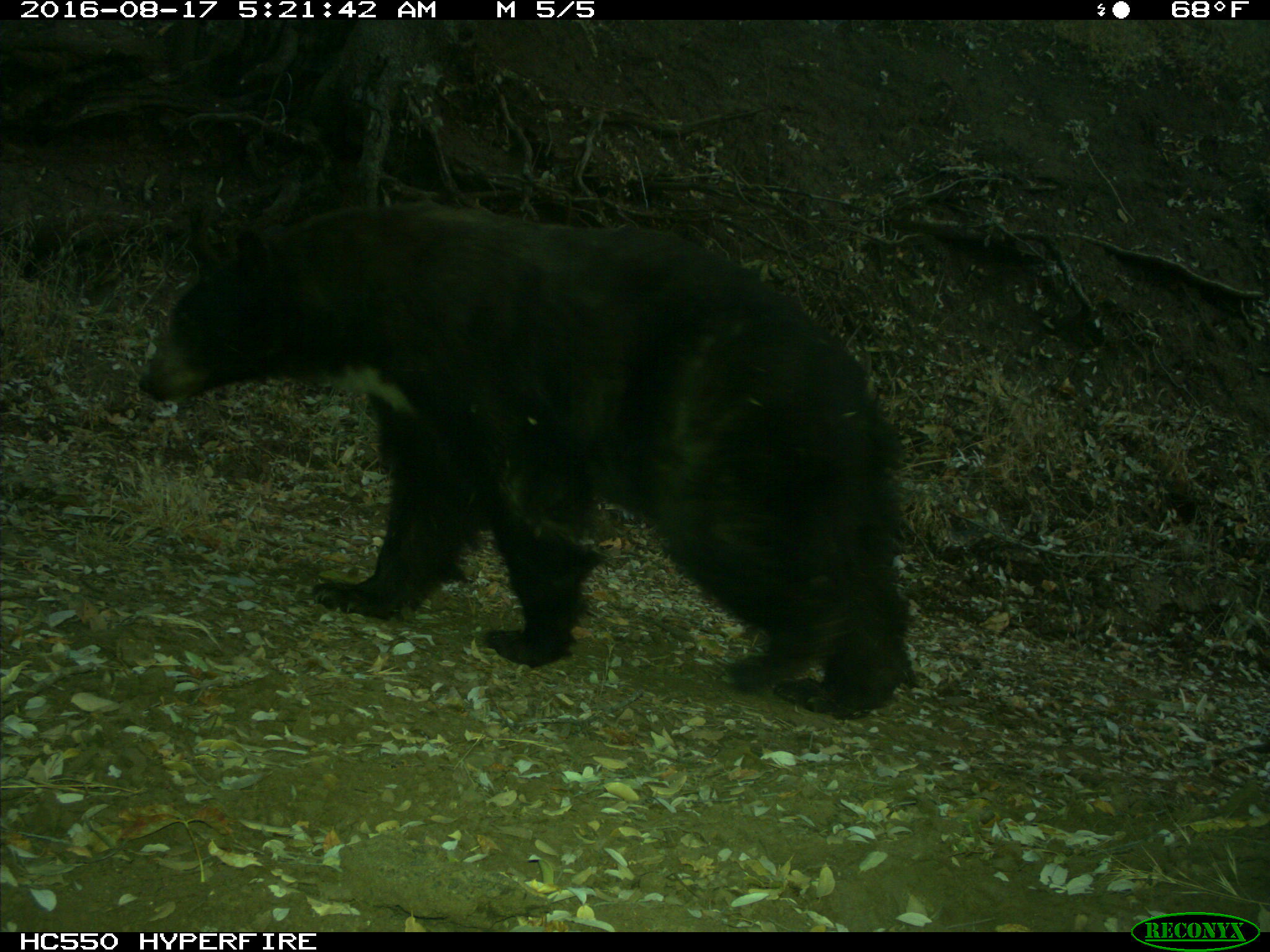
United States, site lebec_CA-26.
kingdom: Animalia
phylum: Chordata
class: Mammalia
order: Carnivora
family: Ursidae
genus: Ursus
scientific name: Ursus americanus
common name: american black bear